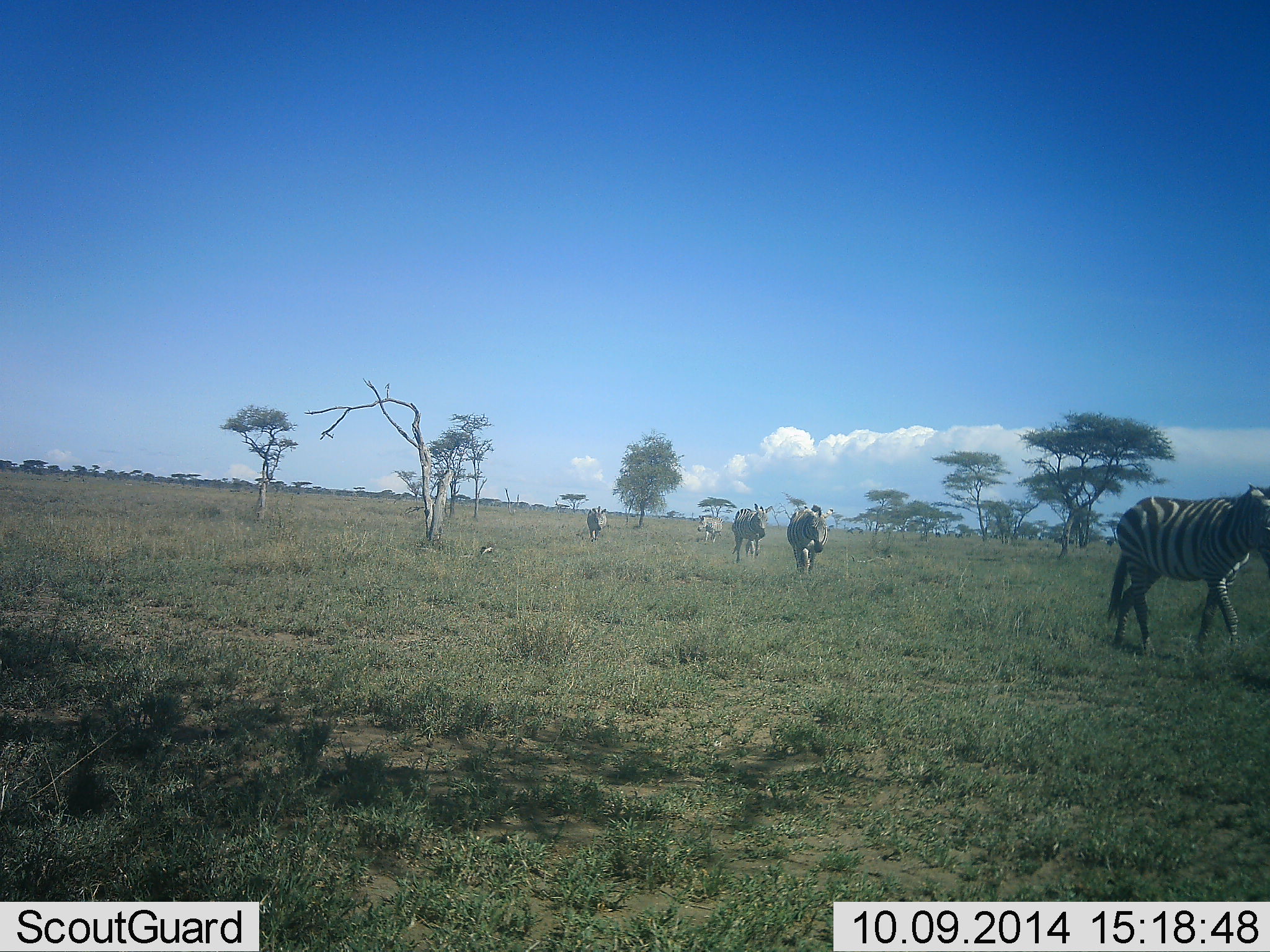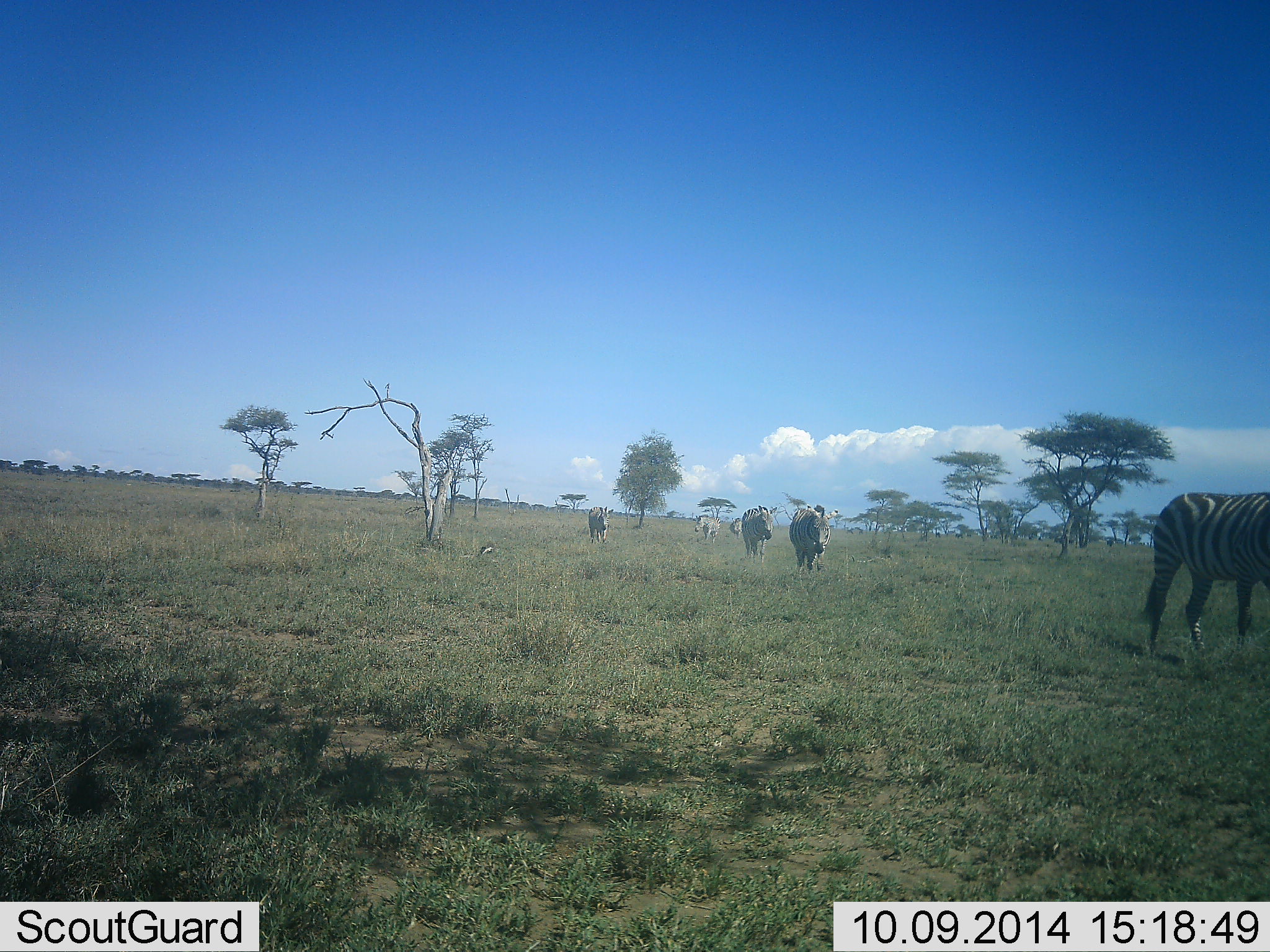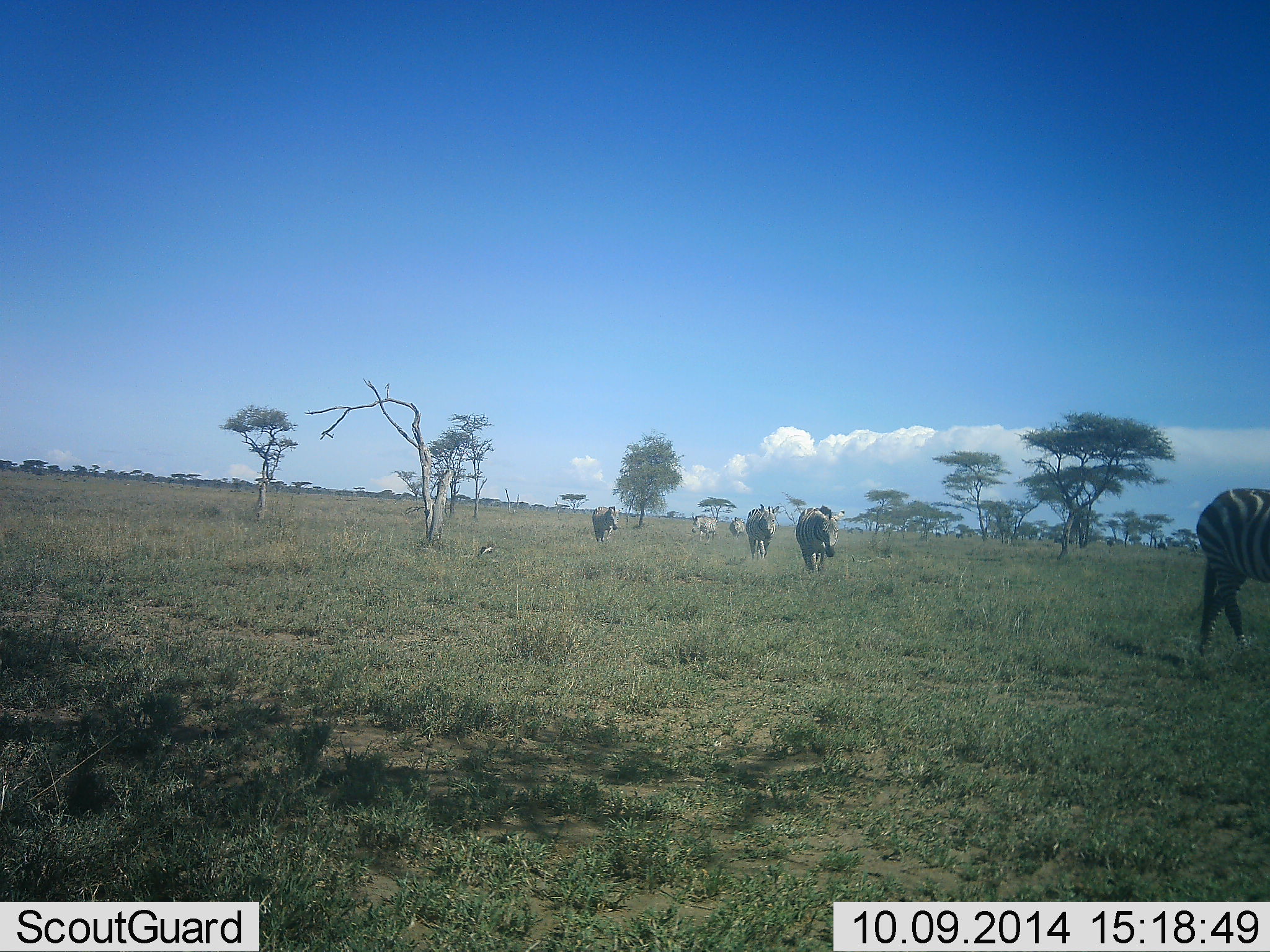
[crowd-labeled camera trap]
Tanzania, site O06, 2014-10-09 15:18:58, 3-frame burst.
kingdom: Animalia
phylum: Chordata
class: Mammalia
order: Perissodactyla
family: Equidae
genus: Equus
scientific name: Equus quagga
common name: plains zebra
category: zebra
Zebra (plains zebra) (Equus quagga), count 6. Behavior (volunteer vote fractions): standing 10%, resting 0%, moving 100%, interacting 0%. Young present (vote fraction): 0%. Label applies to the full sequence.